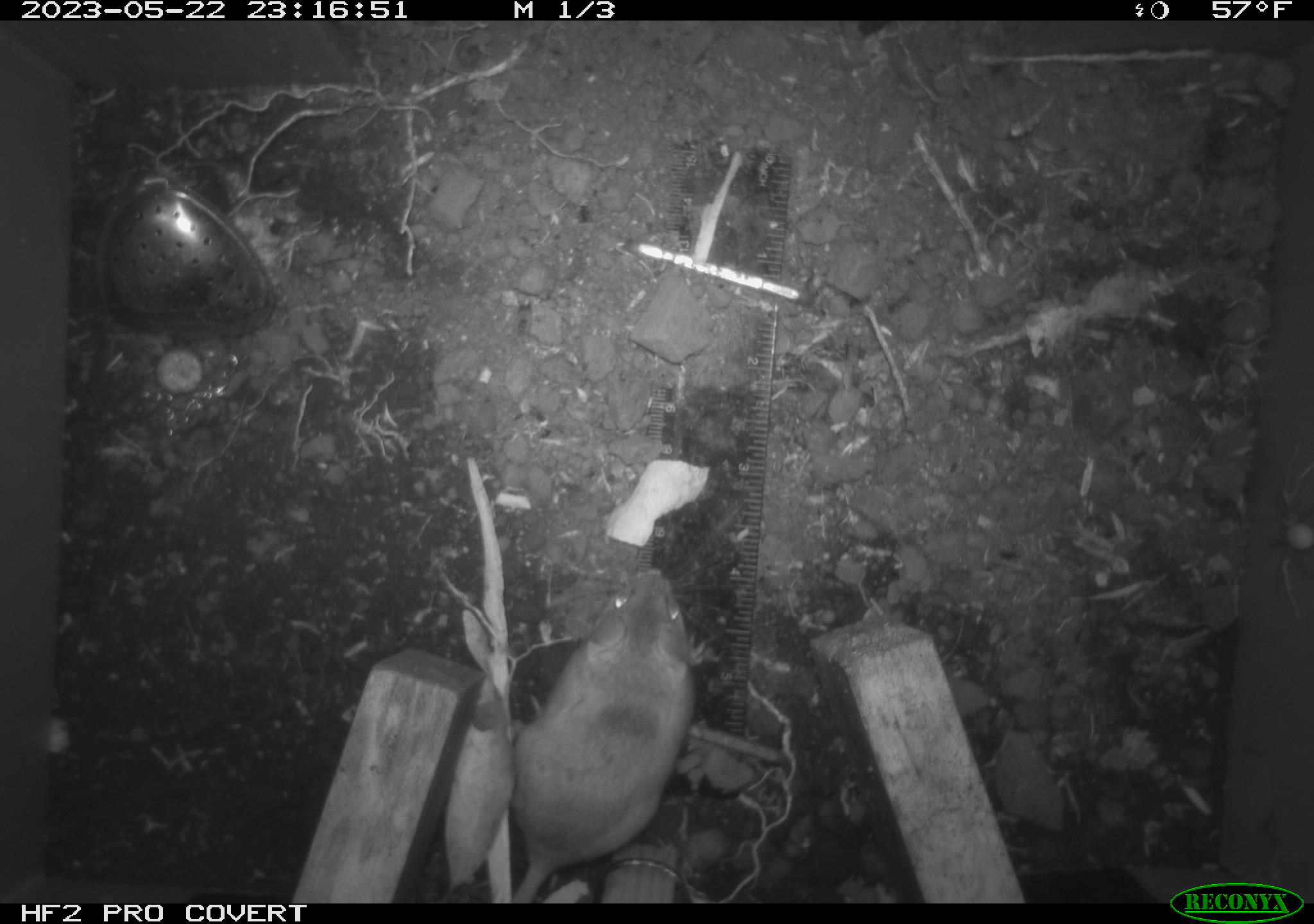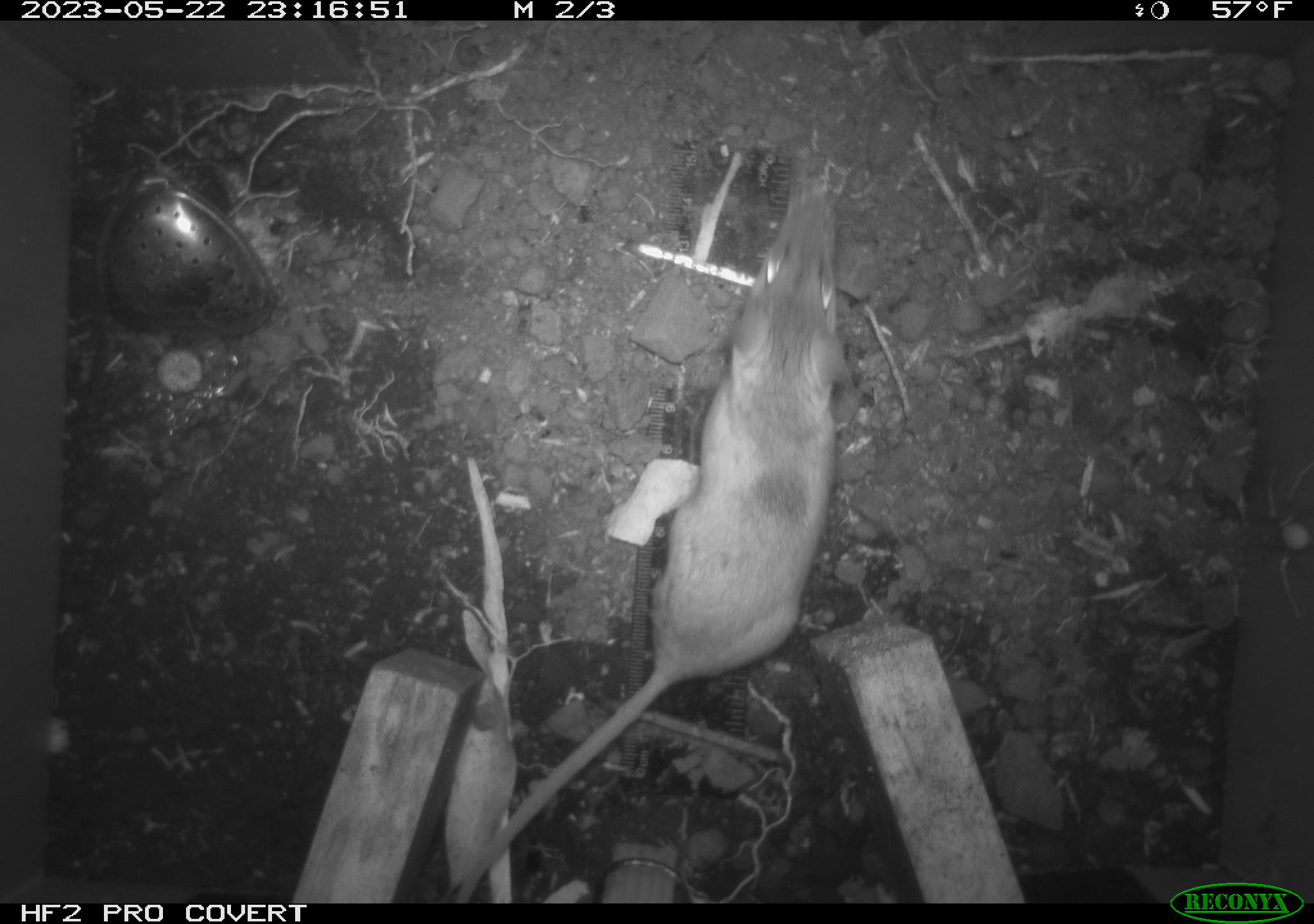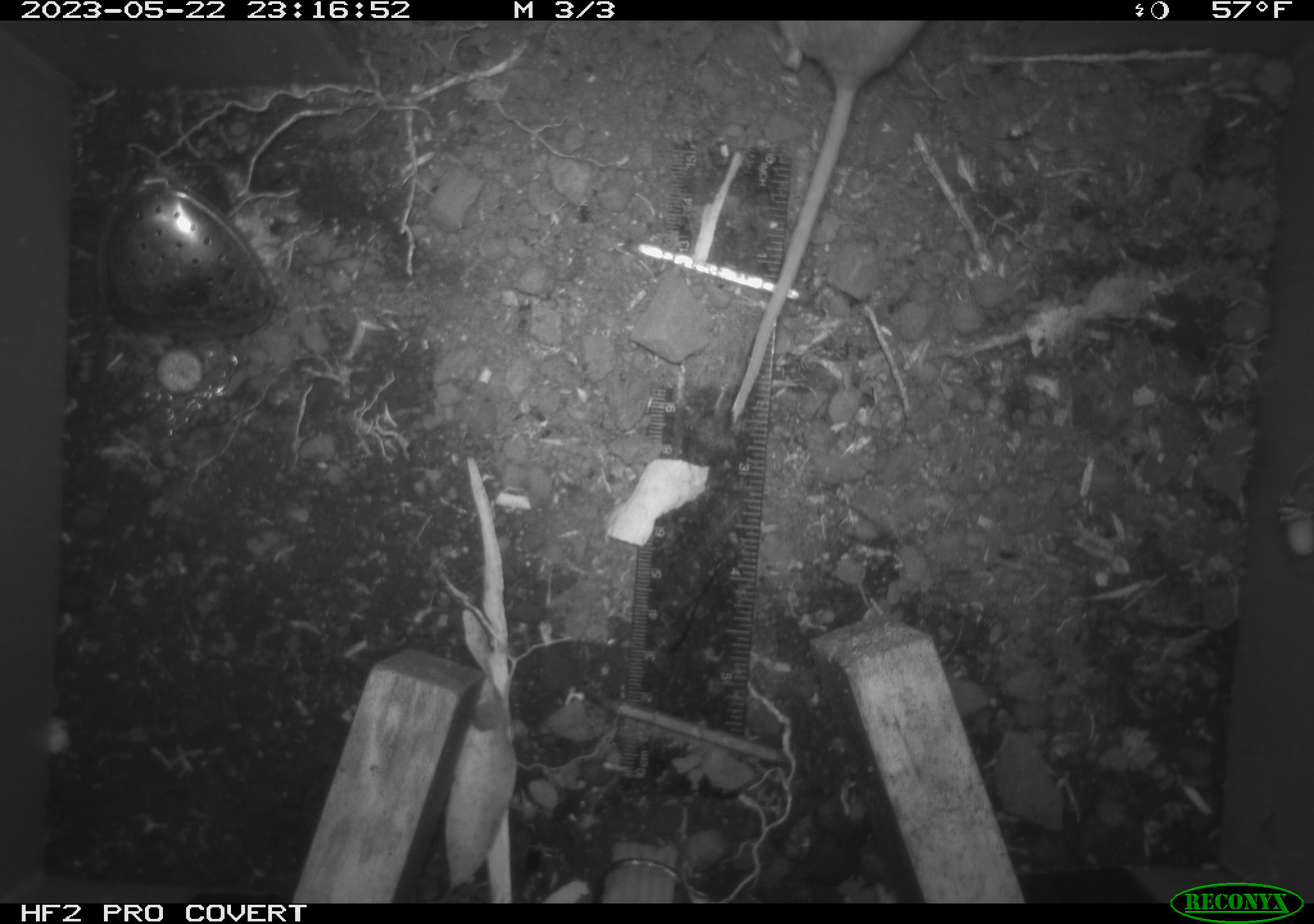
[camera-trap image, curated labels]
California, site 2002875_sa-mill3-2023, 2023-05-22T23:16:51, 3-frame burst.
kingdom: Animalia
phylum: Chordata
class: Mammalia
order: Rodentia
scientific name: Rodentia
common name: mouse species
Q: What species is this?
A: Mouse species (Rodentia).